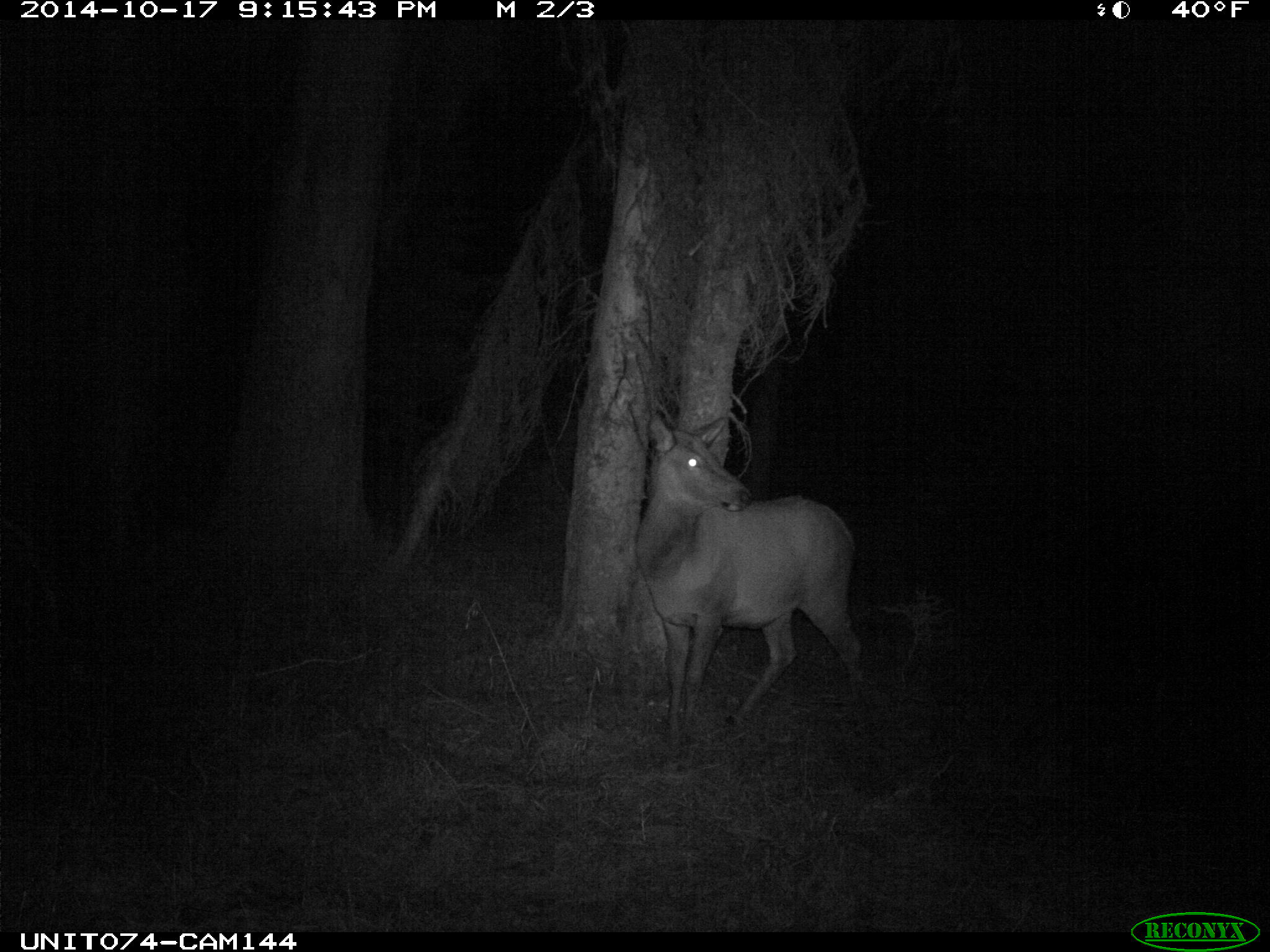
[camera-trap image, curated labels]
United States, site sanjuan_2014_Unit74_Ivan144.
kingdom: Animalia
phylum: Chordata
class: Mammalia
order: Artiodactyla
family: Cervidae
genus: Cervus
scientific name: Cervus elaphus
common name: red deer